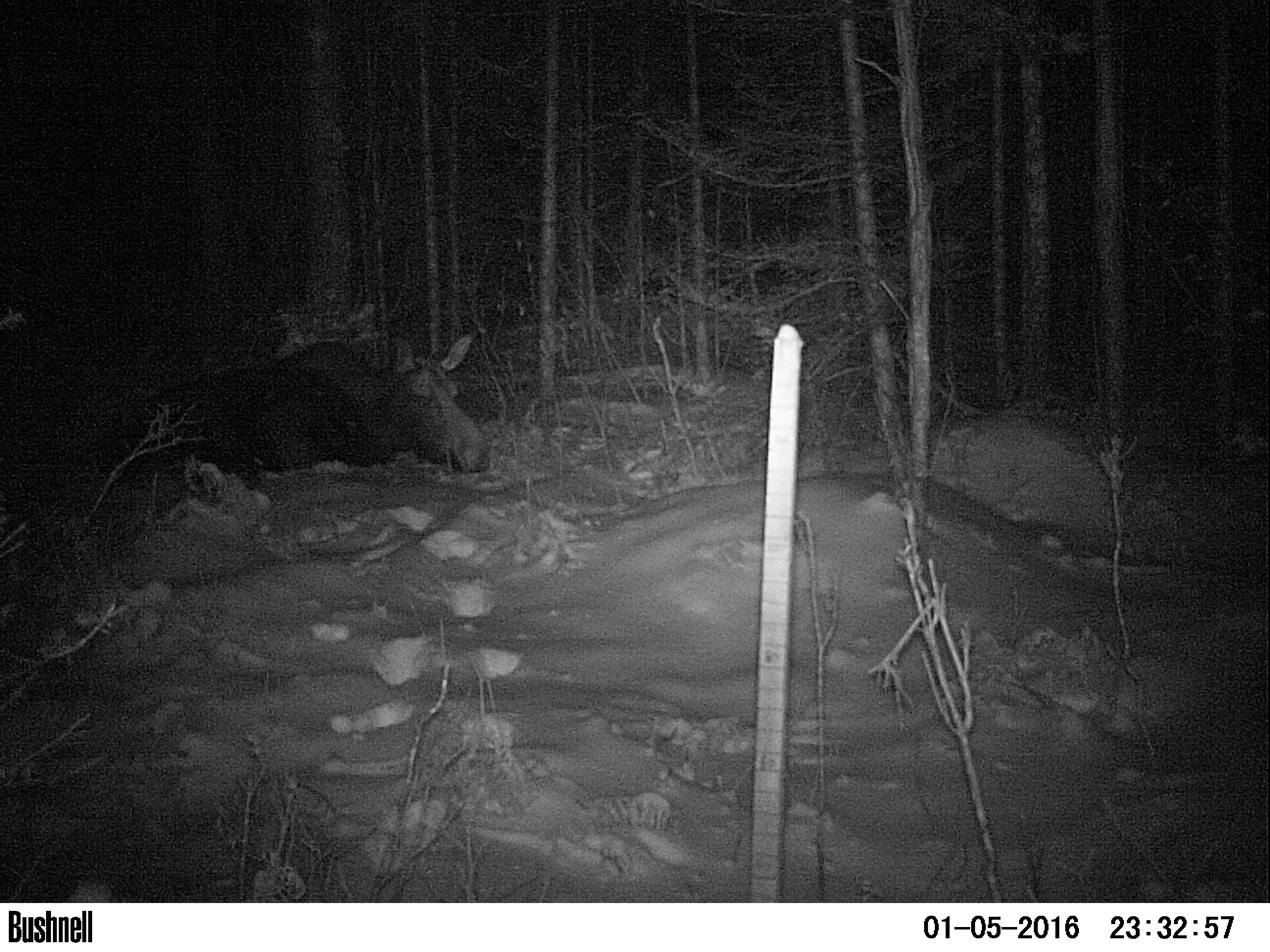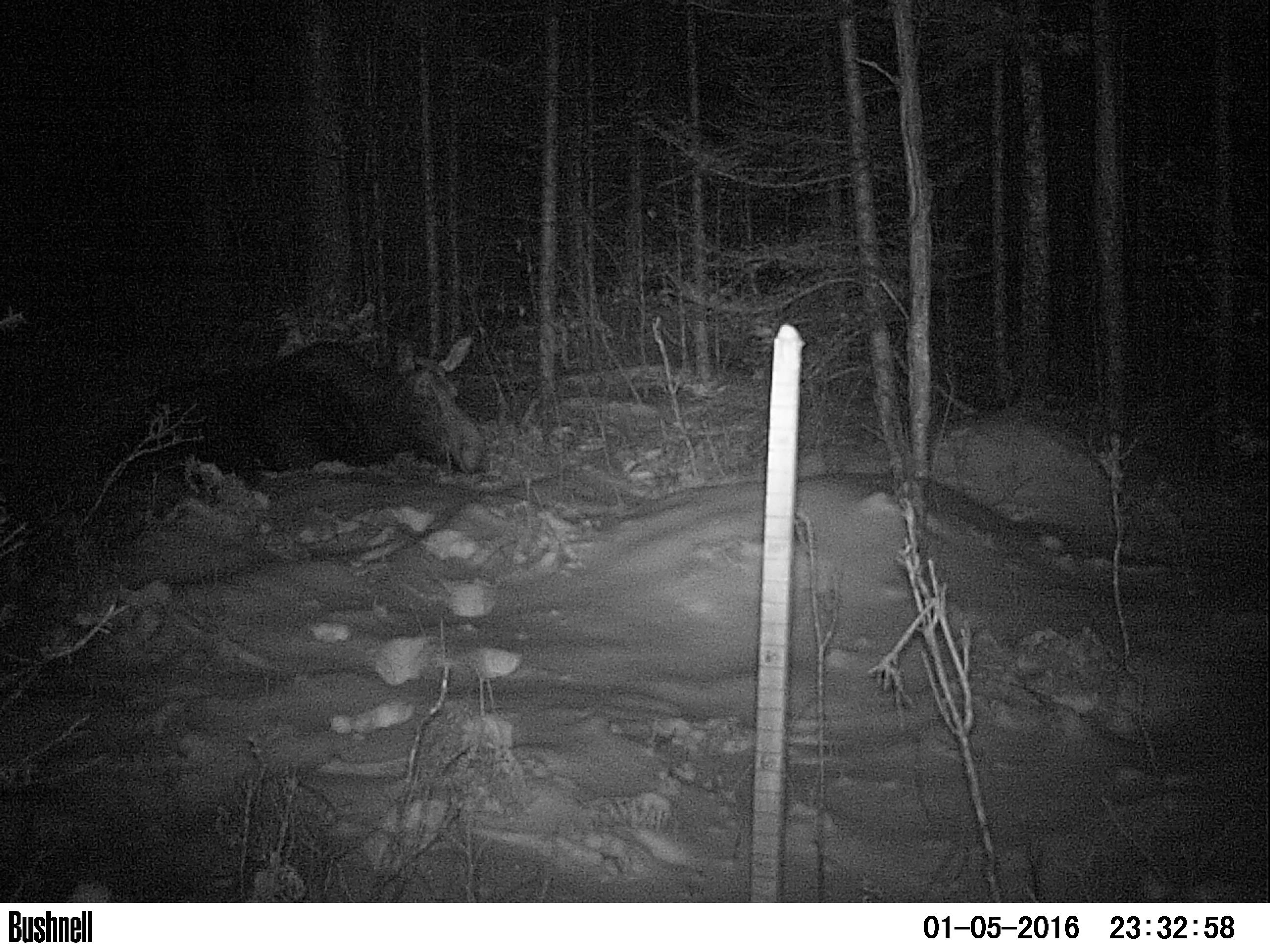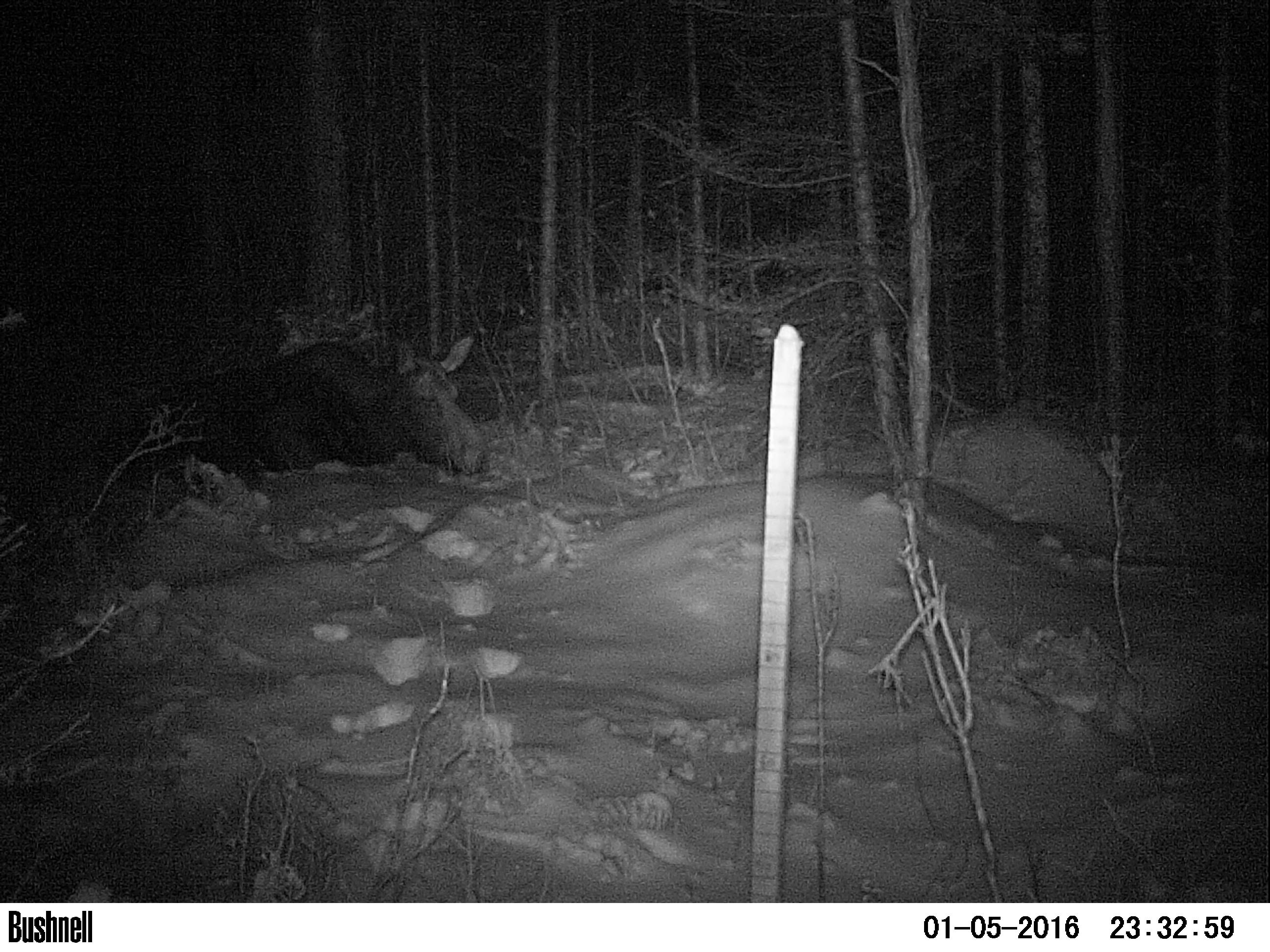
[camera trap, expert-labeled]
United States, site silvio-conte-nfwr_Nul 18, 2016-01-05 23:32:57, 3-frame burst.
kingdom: Animalia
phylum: Chordata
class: Mammalia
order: Artiodactyla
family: Cervidae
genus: Alces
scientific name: Alces alces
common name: moose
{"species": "moose (Alces alces)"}